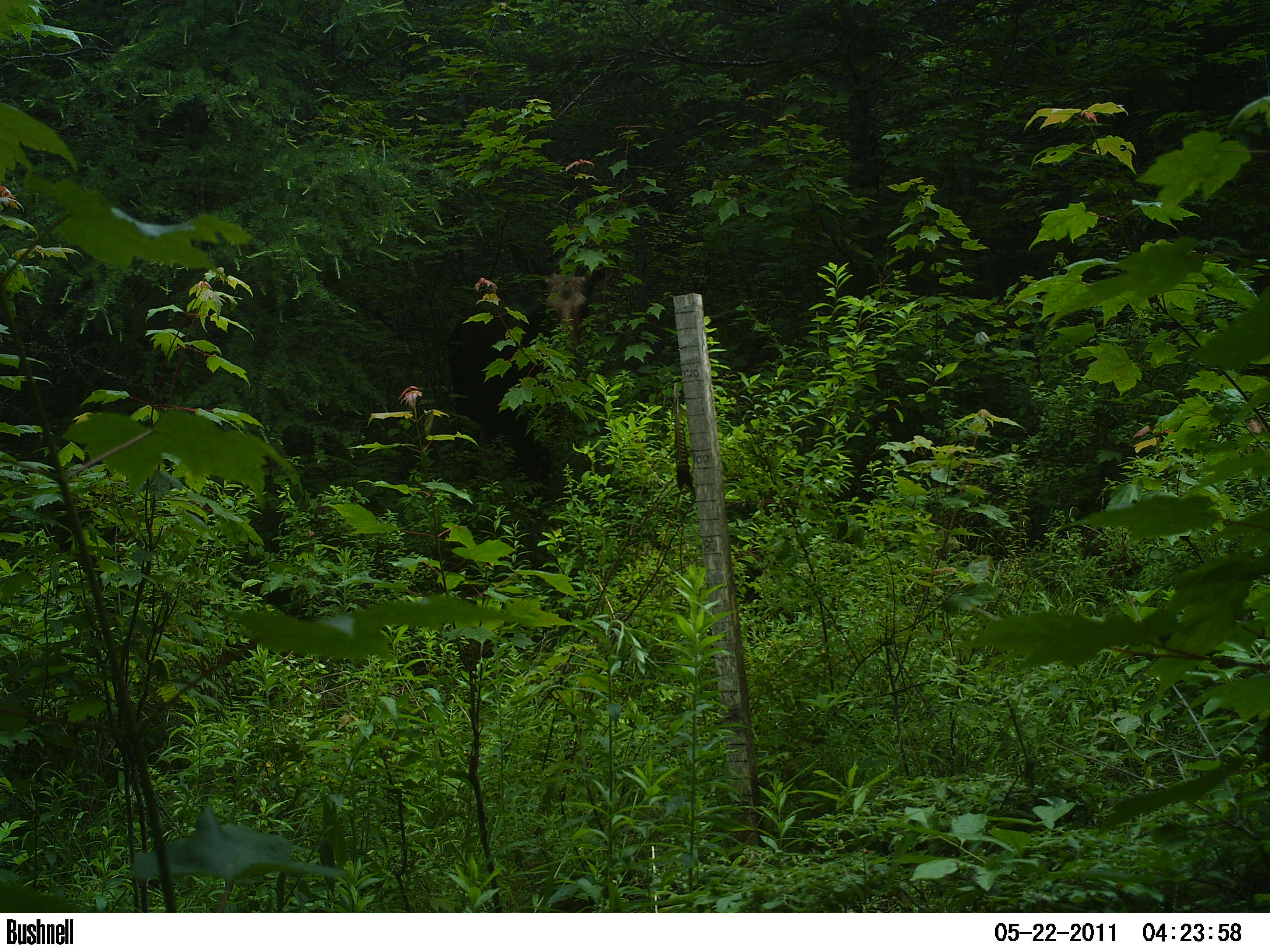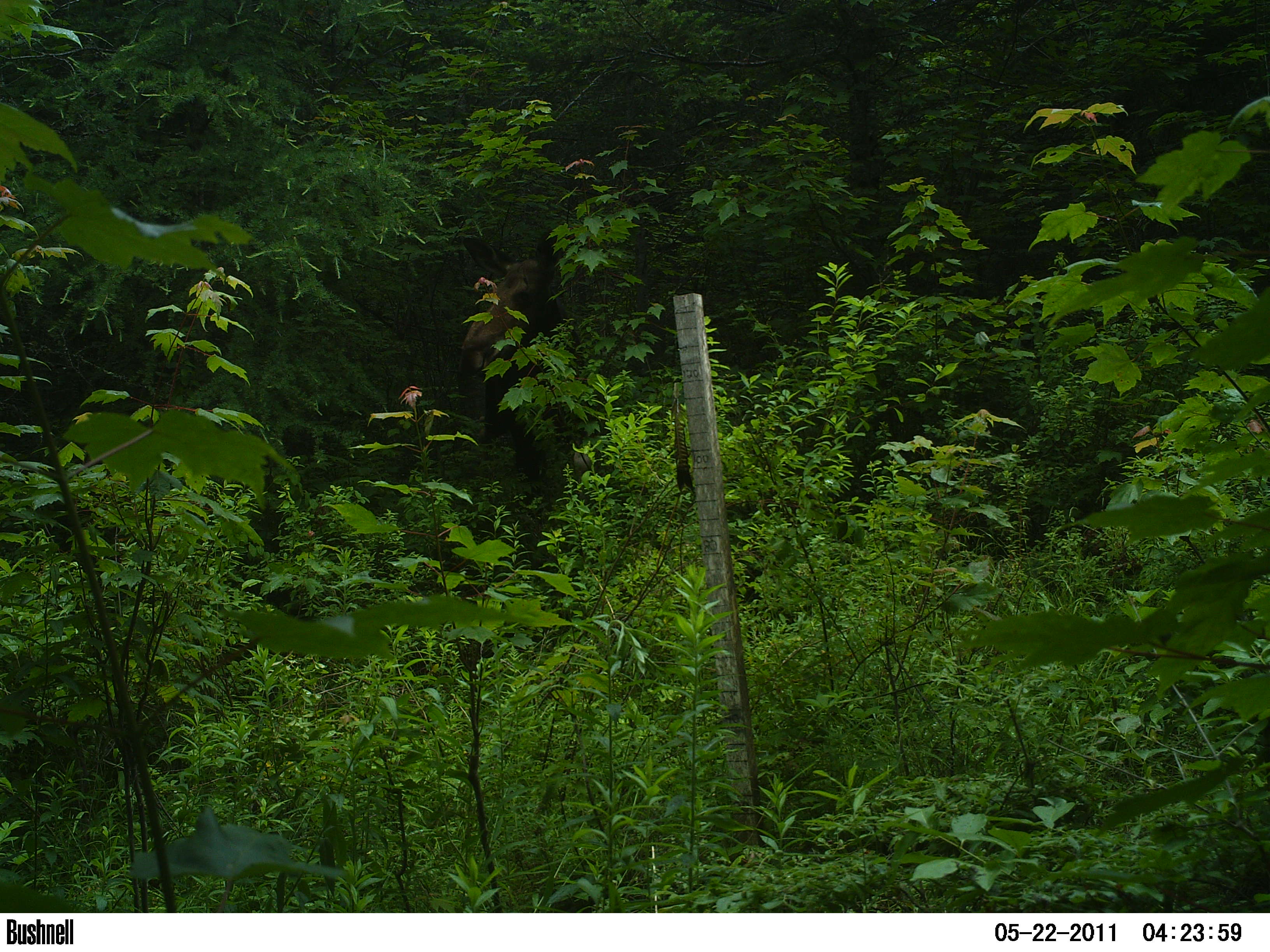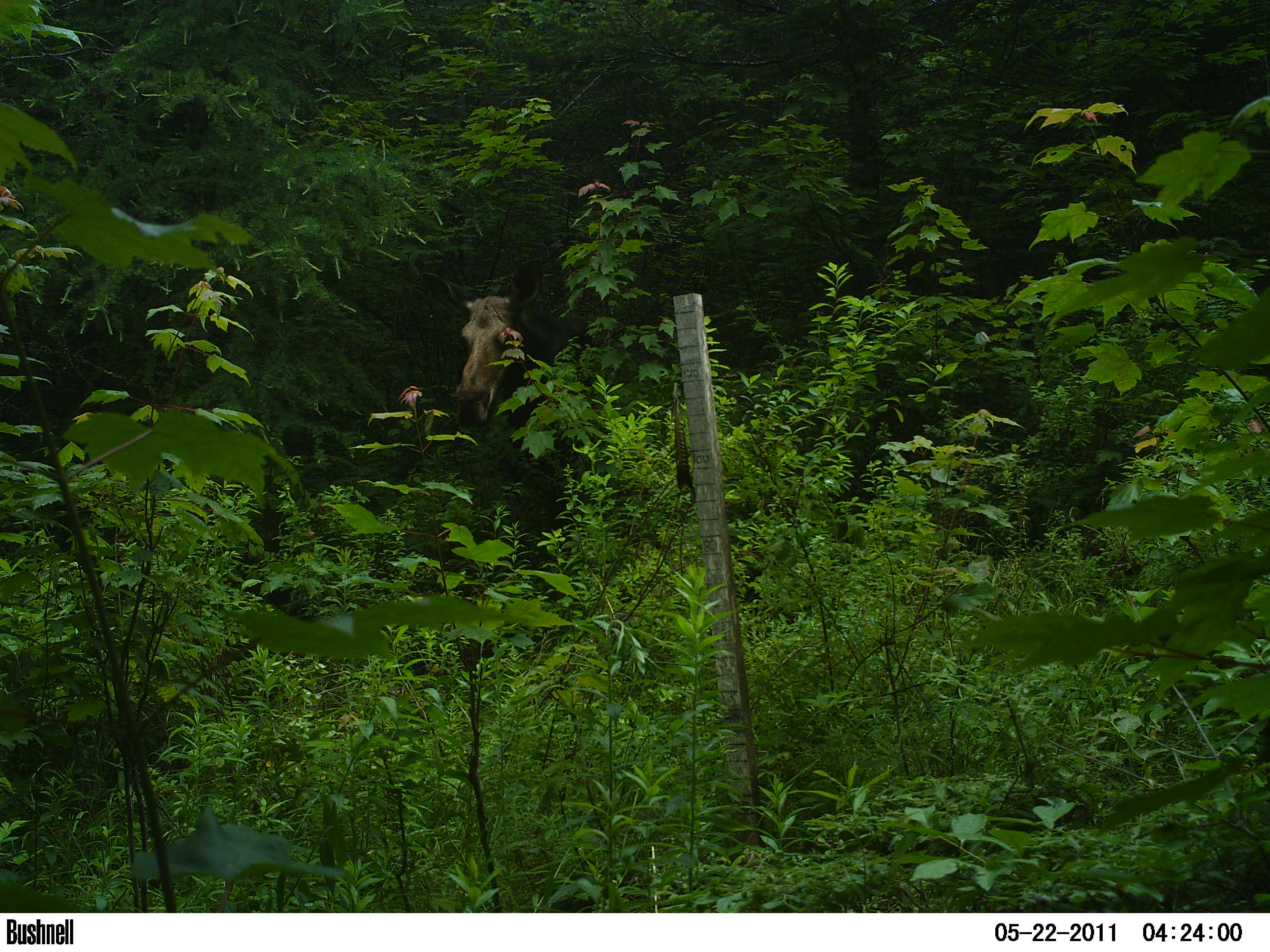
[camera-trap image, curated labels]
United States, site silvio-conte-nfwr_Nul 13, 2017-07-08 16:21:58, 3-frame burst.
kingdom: Animalia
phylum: Chordata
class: Mammalia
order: Artiodactyla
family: Cervidae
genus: Alces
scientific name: Alces alces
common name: moose